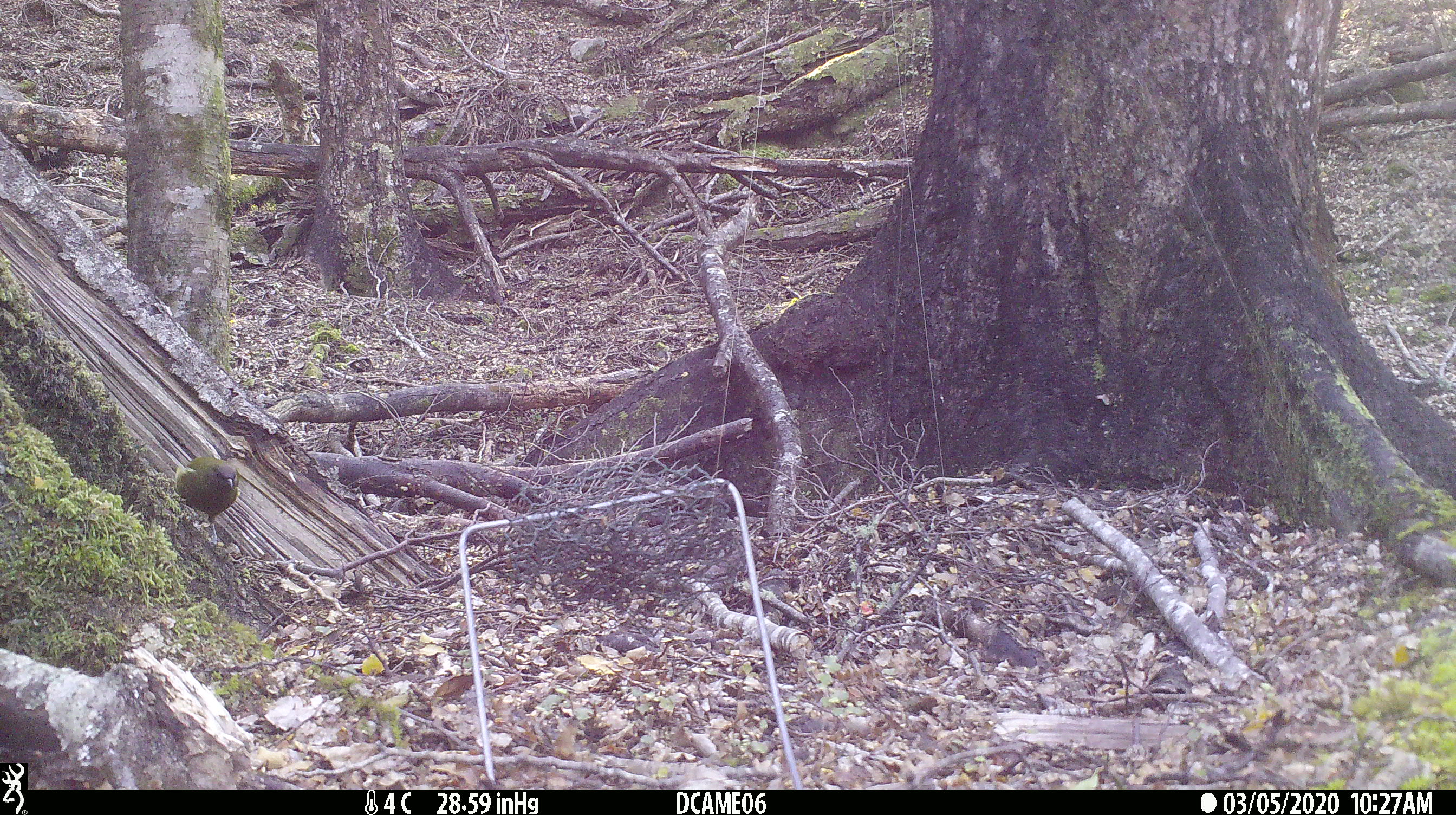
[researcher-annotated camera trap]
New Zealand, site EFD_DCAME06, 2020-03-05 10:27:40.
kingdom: Animalia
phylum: Chordata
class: Aves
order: Passeriformes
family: Meliphagidae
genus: Anthornis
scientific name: Anthornis melanura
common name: new zealand bellbird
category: bellbird